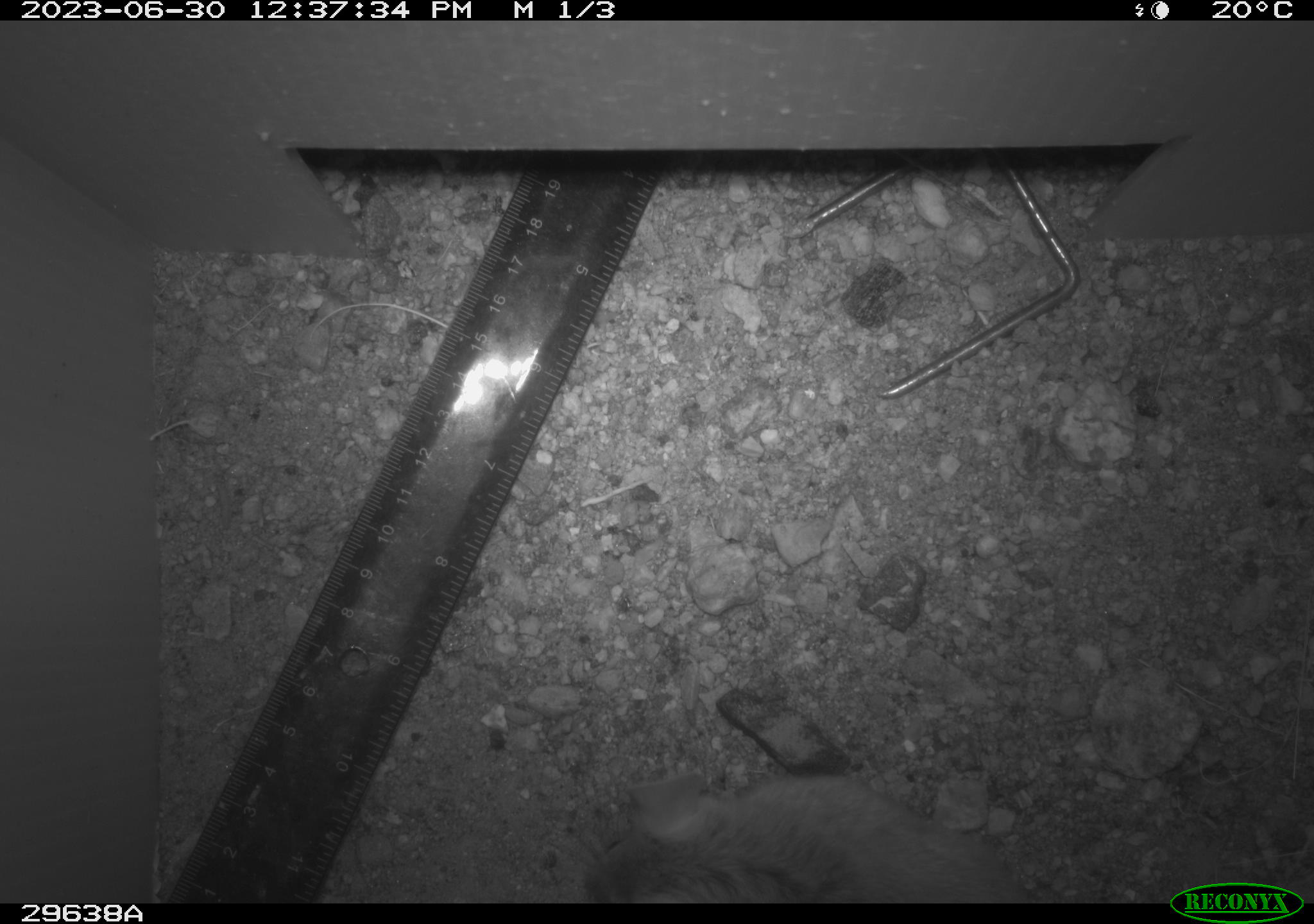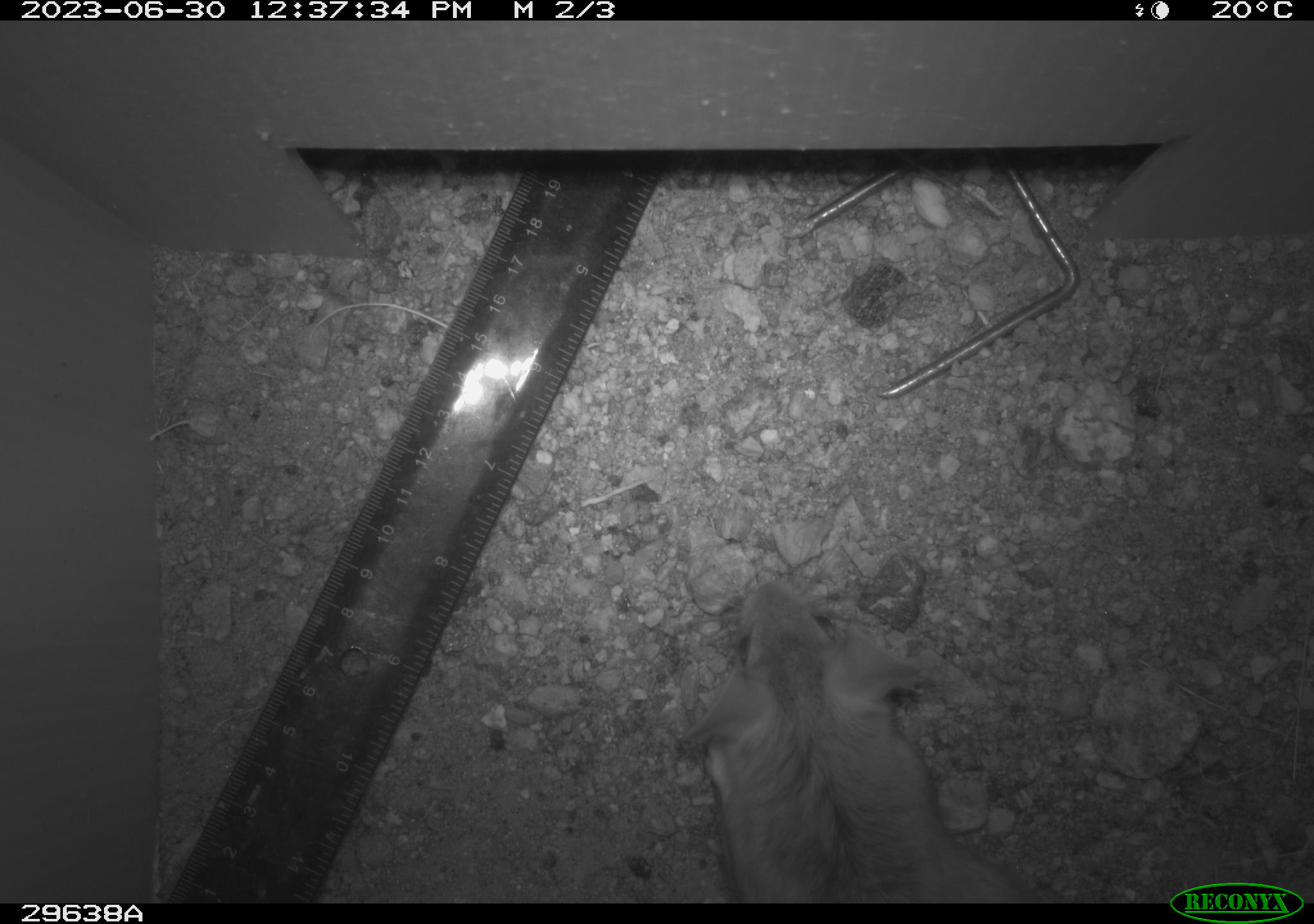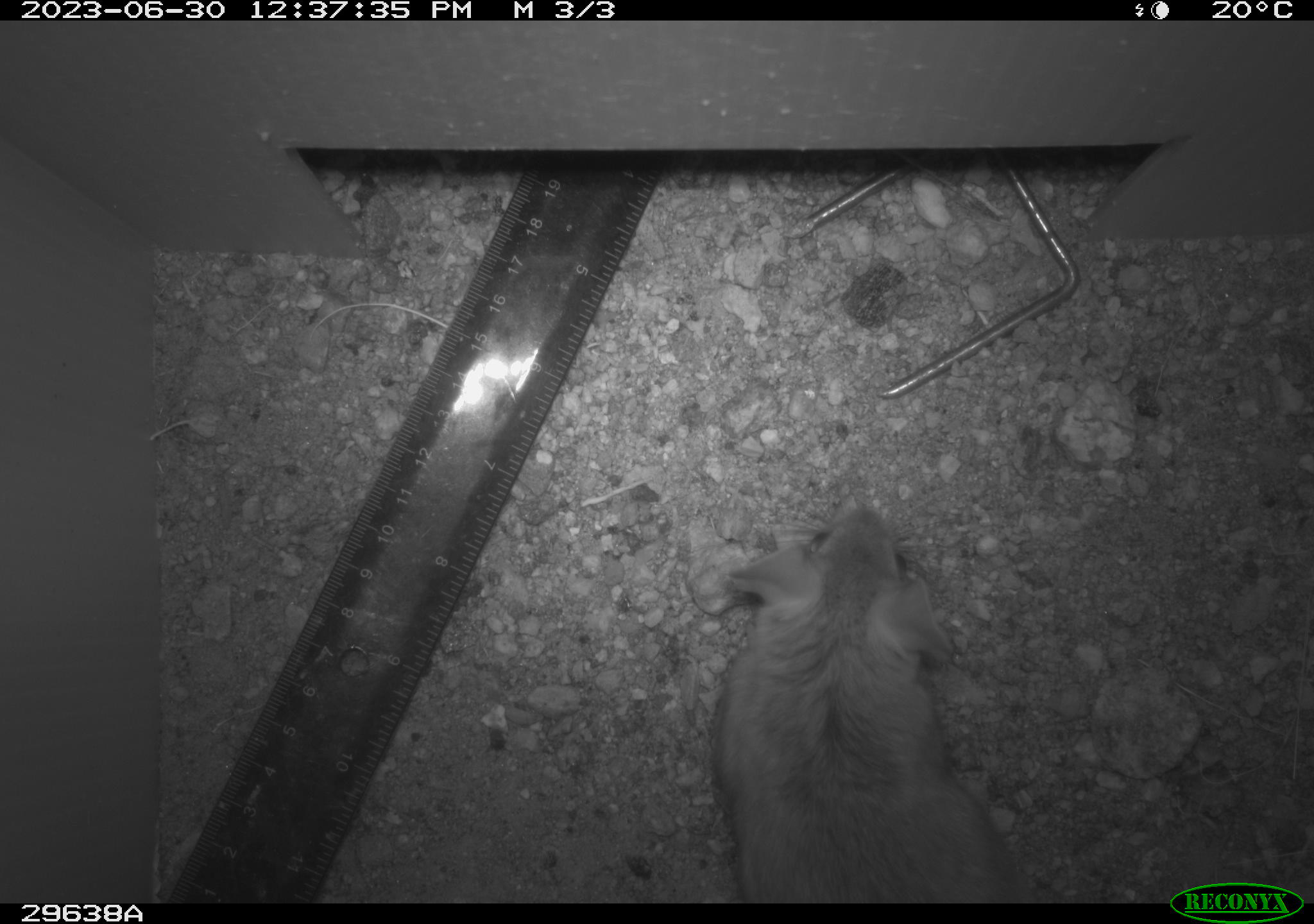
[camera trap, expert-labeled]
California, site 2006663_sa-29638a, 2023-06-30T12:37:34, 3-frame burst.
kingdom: Animalia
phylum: Chordata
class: Mammalia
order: Rodentia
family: Cricetidae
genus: Neotoma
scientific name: Neotoma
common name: pack rat or woodrat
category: neotoma species